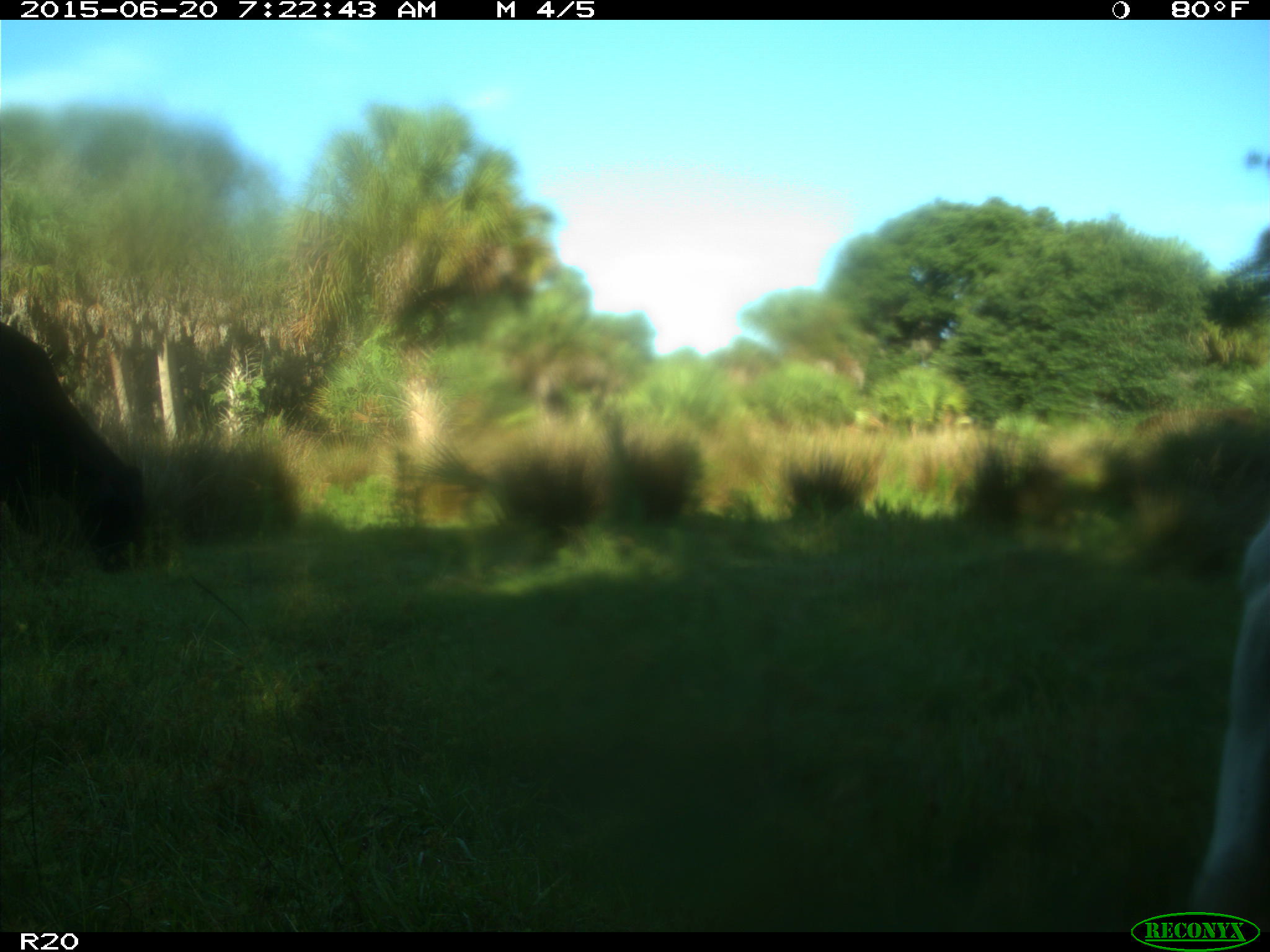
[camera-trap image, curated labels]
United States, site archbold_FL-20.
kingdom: Animalia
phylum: Chordata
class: Mammalia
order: Artiodactyla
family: Bovidae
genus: Bos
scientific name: Bos taurus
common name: domestic cow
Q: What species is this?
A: Bos taurus (domestic cow).